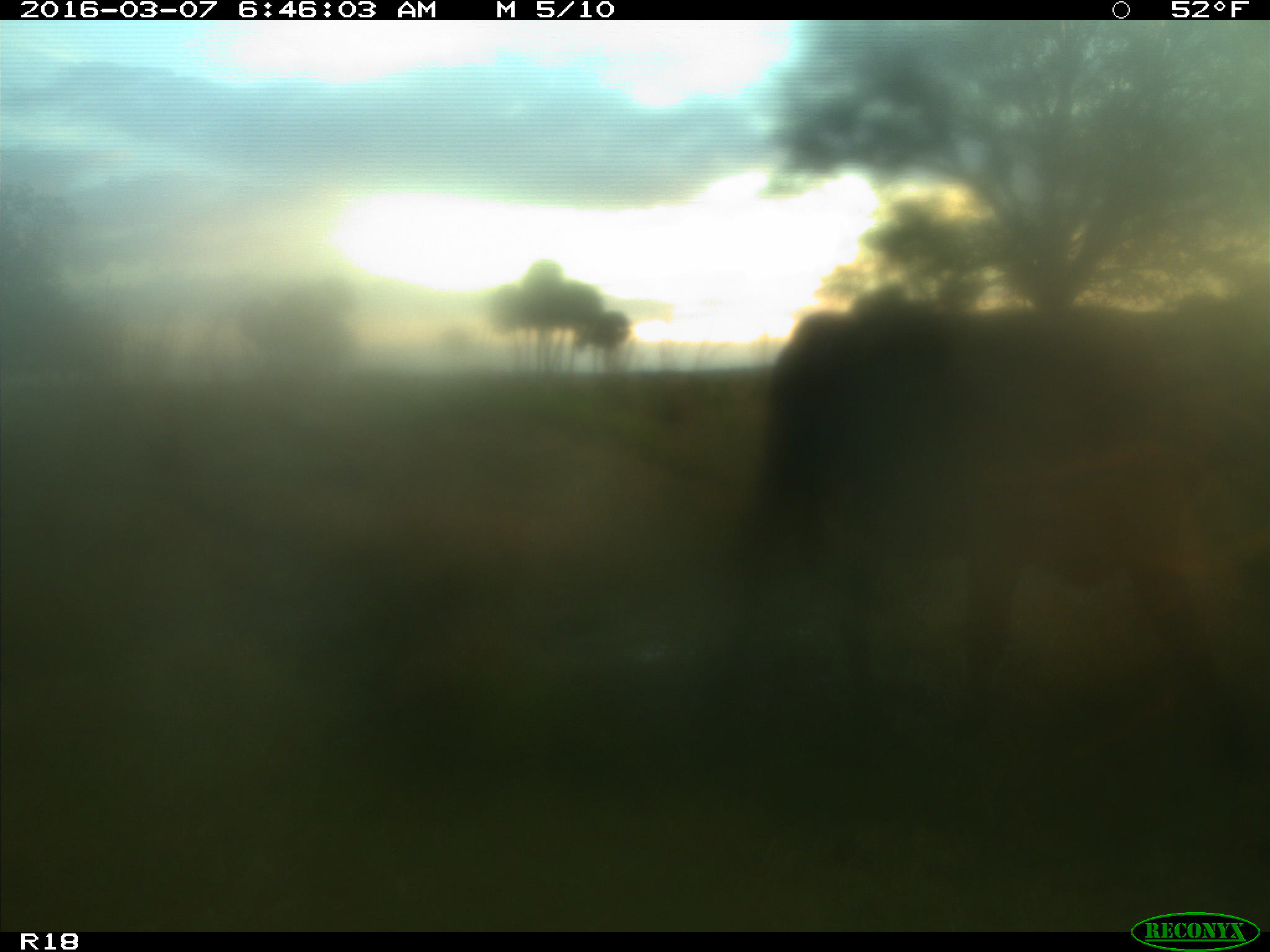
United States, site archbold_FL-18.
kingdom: Animalia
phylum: Chordata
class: Mammalia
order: Artiodactyla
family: Bovidae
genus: Bos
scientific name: Bos taurus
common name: domestic cow